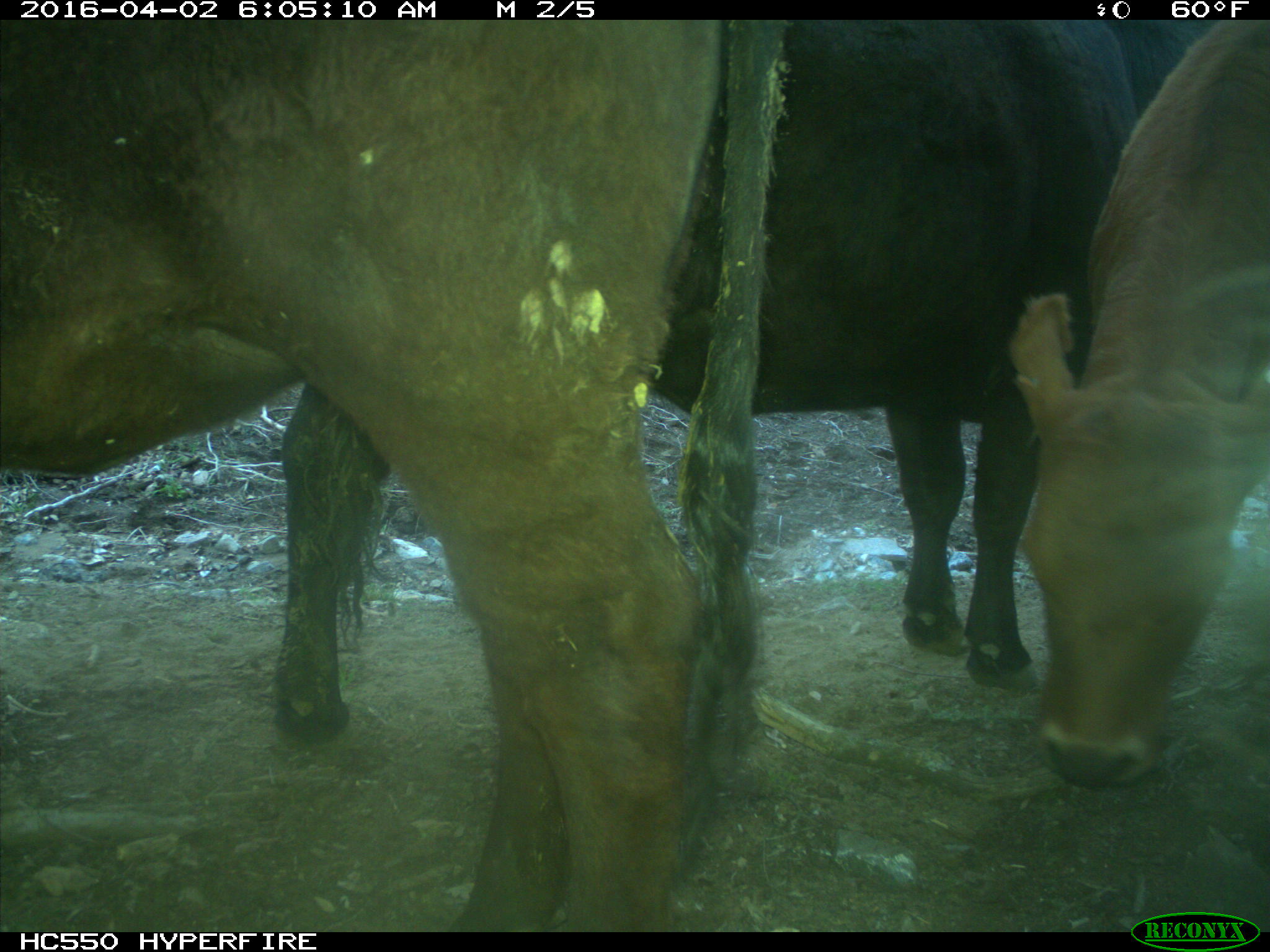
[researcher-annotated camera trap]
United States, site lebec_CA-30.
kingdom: Animalia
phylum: Chordata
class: Mammalia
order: Artiodactyla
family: Bovidae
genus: Bos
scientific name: Bos taurus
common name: domestic cow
Bos taurus (domestic cow).